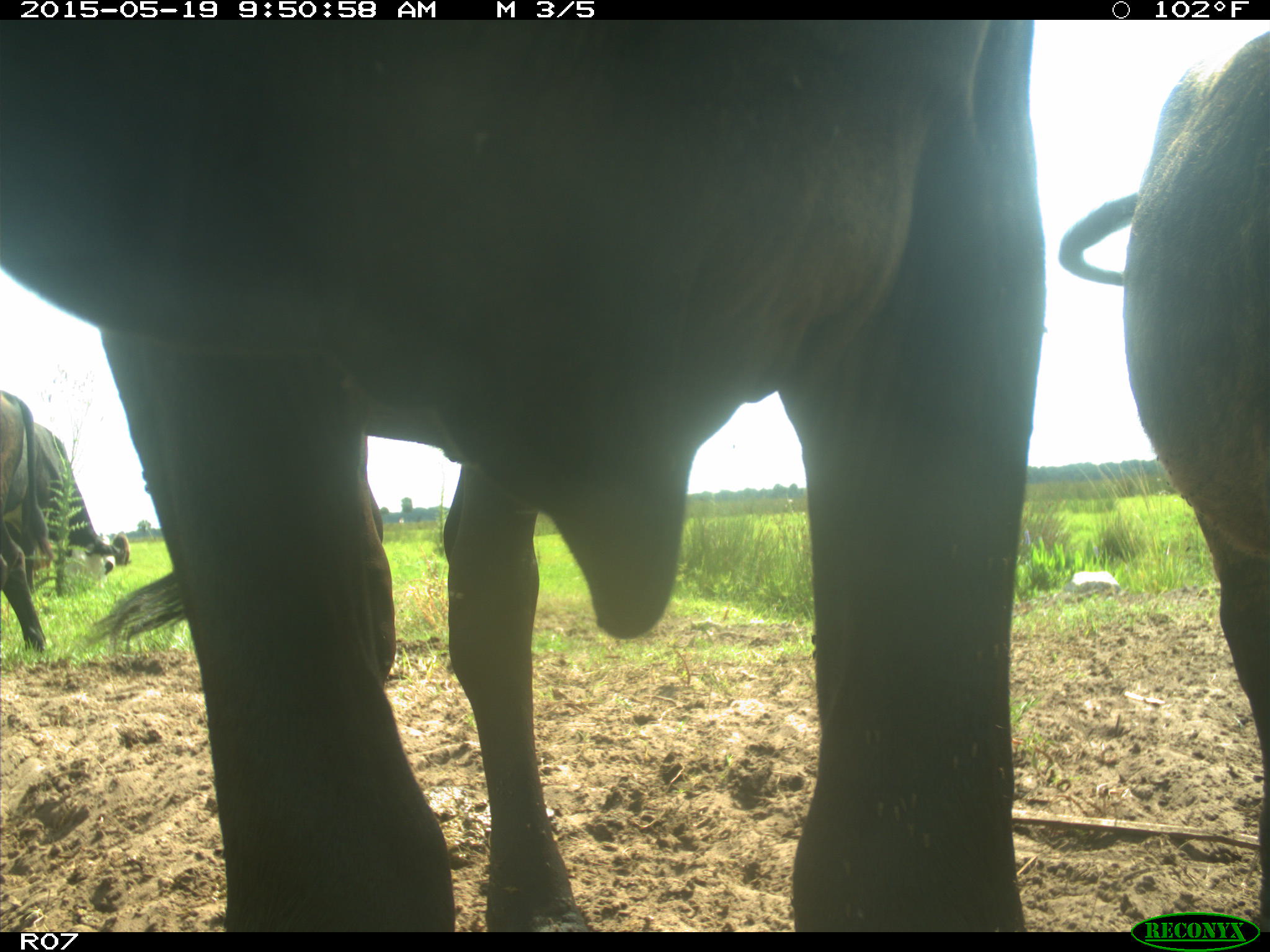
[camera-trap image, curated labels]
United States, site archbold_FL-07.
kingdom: Animalia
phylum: Chordata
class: Mammalia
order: Artiodactyla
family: Bovidae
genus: Bos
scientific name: Bos taurus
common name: domestic cow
Bos taurus (domestic cow).